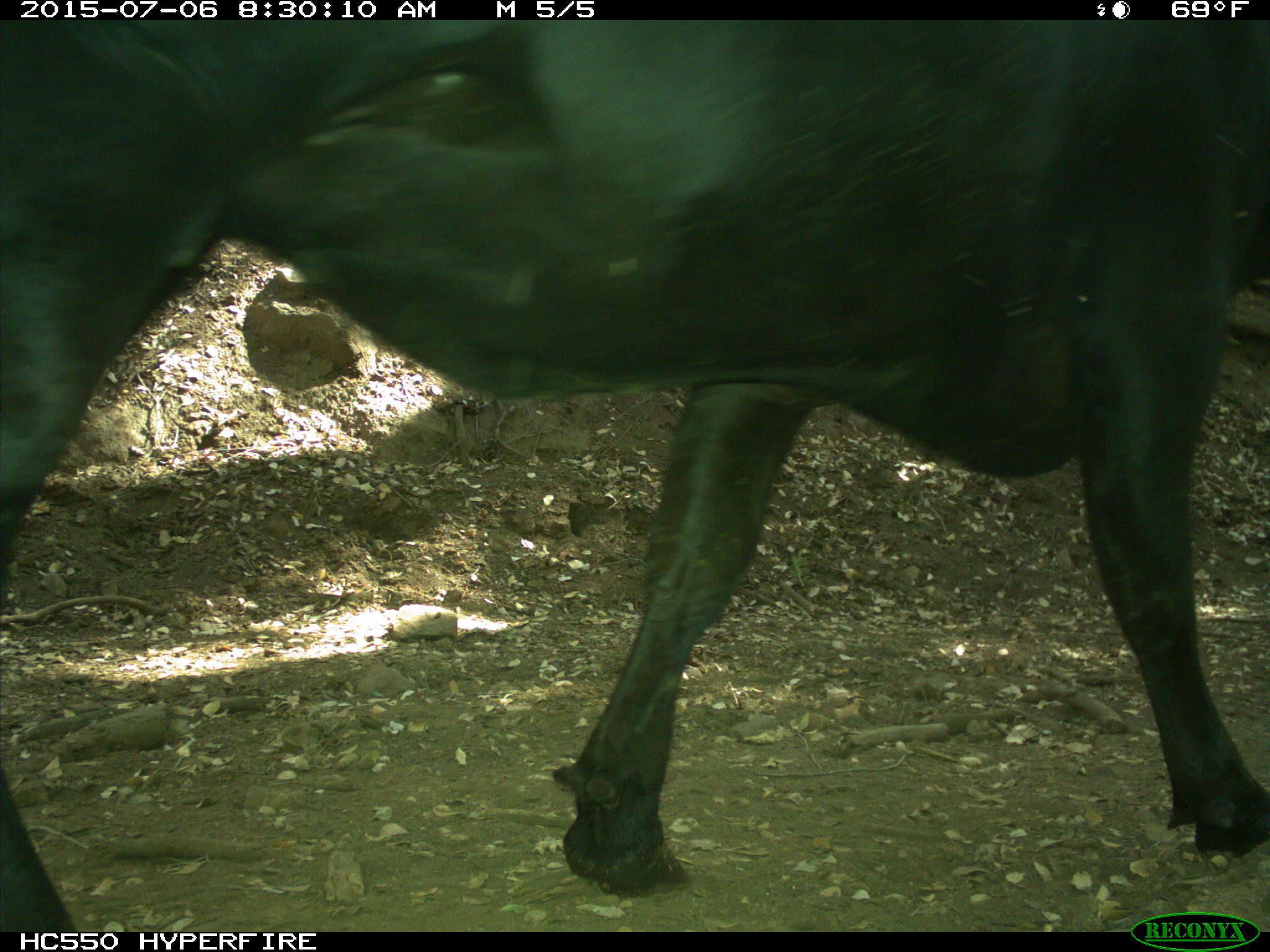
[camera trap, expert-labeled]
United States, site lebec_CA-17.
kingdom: Animalia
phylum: Chordata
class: Mammalia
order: Artiodactyla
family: Bovidae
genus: Bos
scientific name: Bos taurus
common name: domestic cow